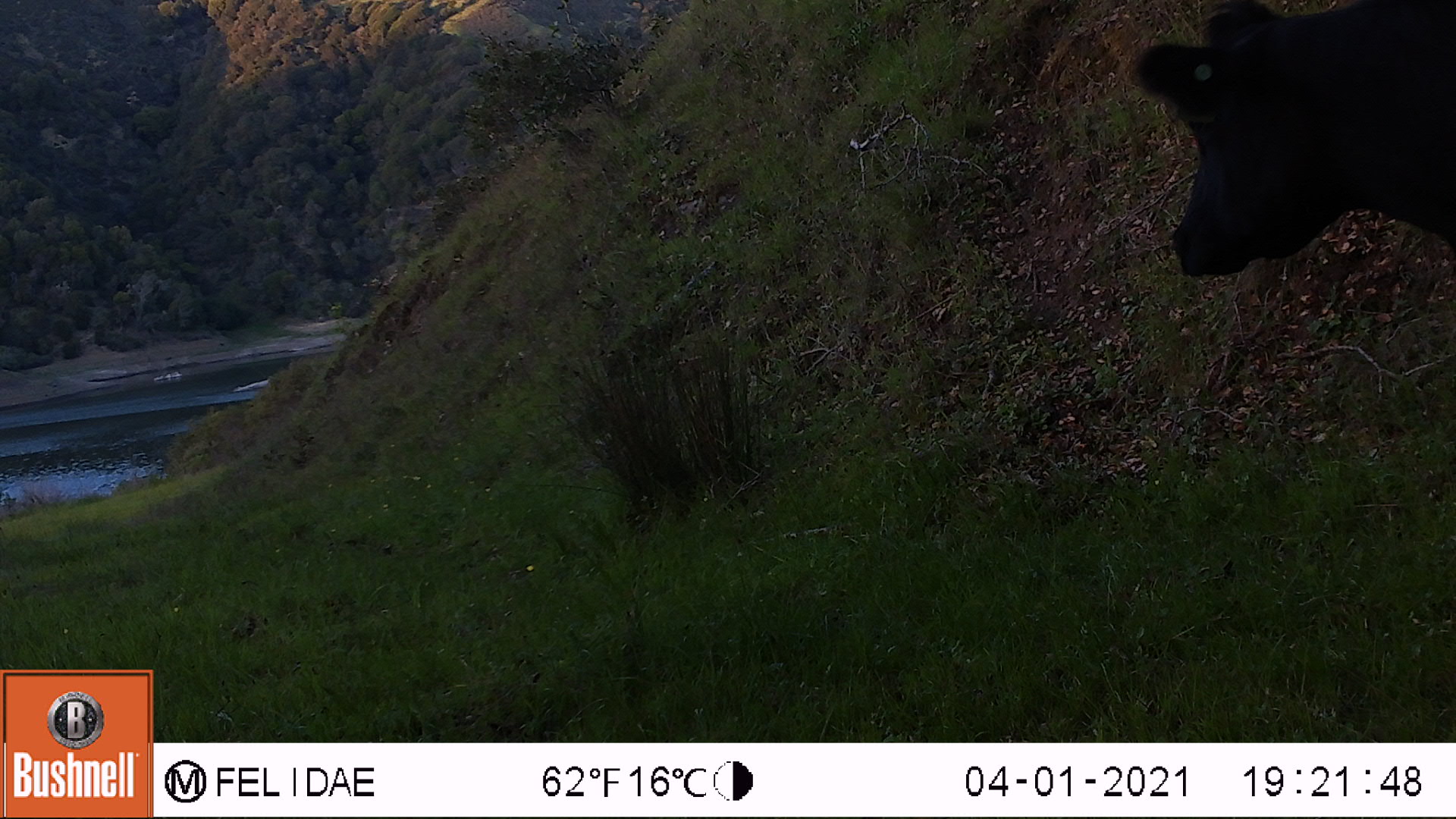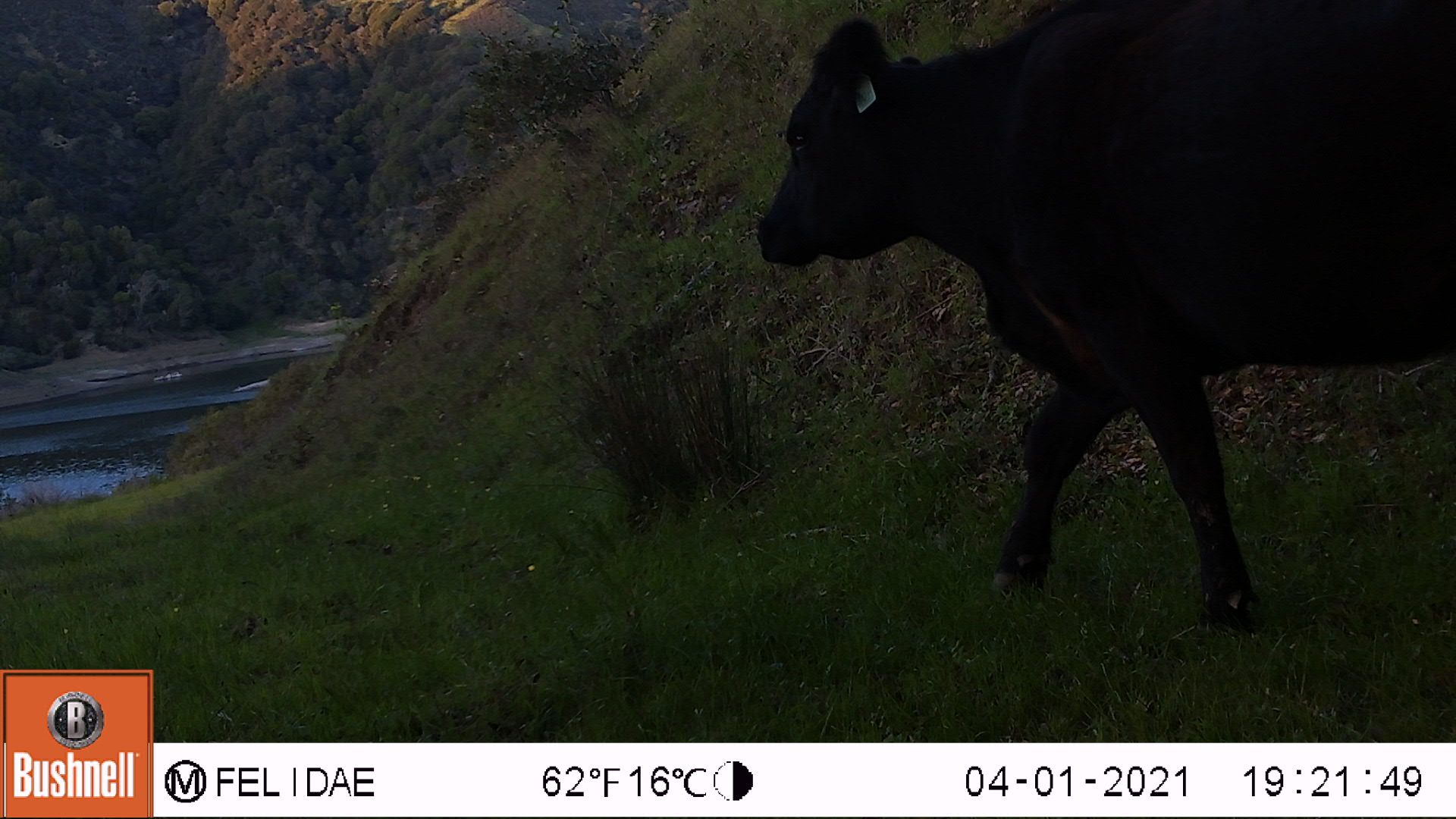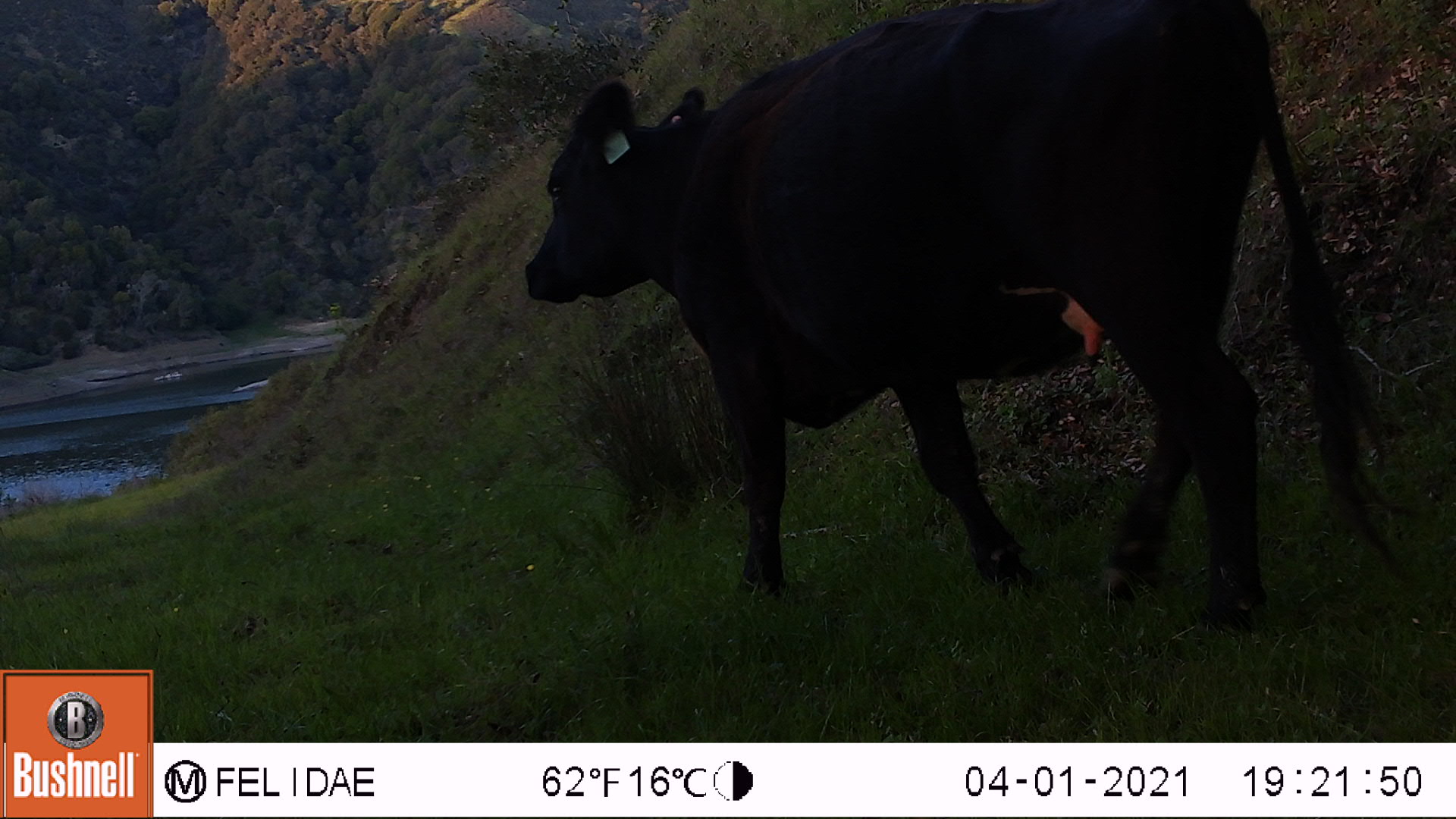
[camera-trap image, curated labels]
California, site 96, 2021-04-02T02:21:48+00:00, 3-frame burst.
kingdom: Animalia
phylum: Chordata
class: Mammalia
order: Artiodactyla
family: Bovidae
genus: Bos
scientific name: Bos taurus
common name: domestic cattle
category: cattle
Cattle (domestic cattle) (Bos taurus).